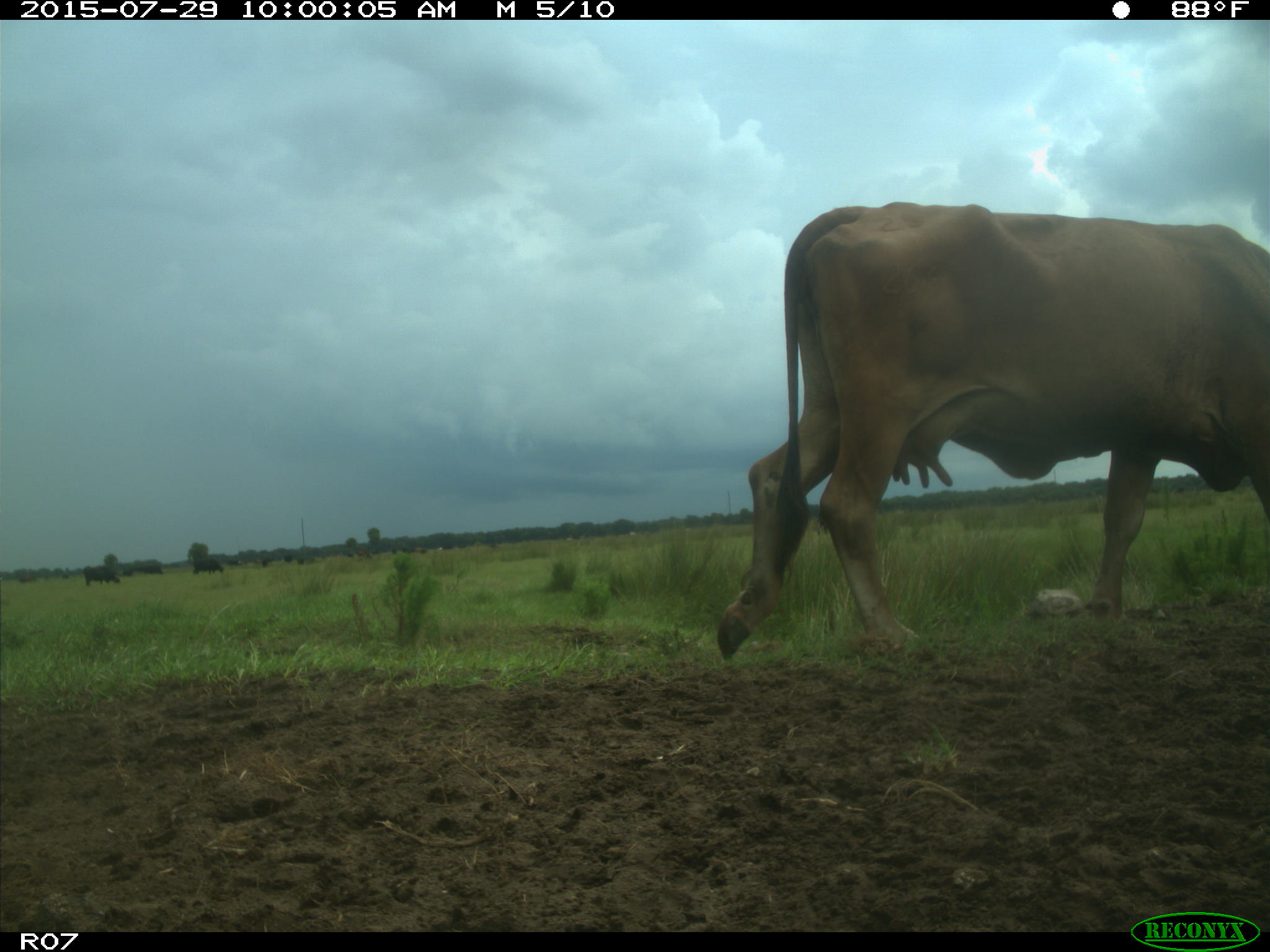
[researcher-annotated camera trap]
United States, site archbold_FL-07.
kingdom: Animalia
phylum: Chordata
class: Mammalia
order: Artiodactyla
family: Bovidae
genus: Bos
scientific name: Bos taurus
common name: domestic cow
Bos taurus (domestic cow).